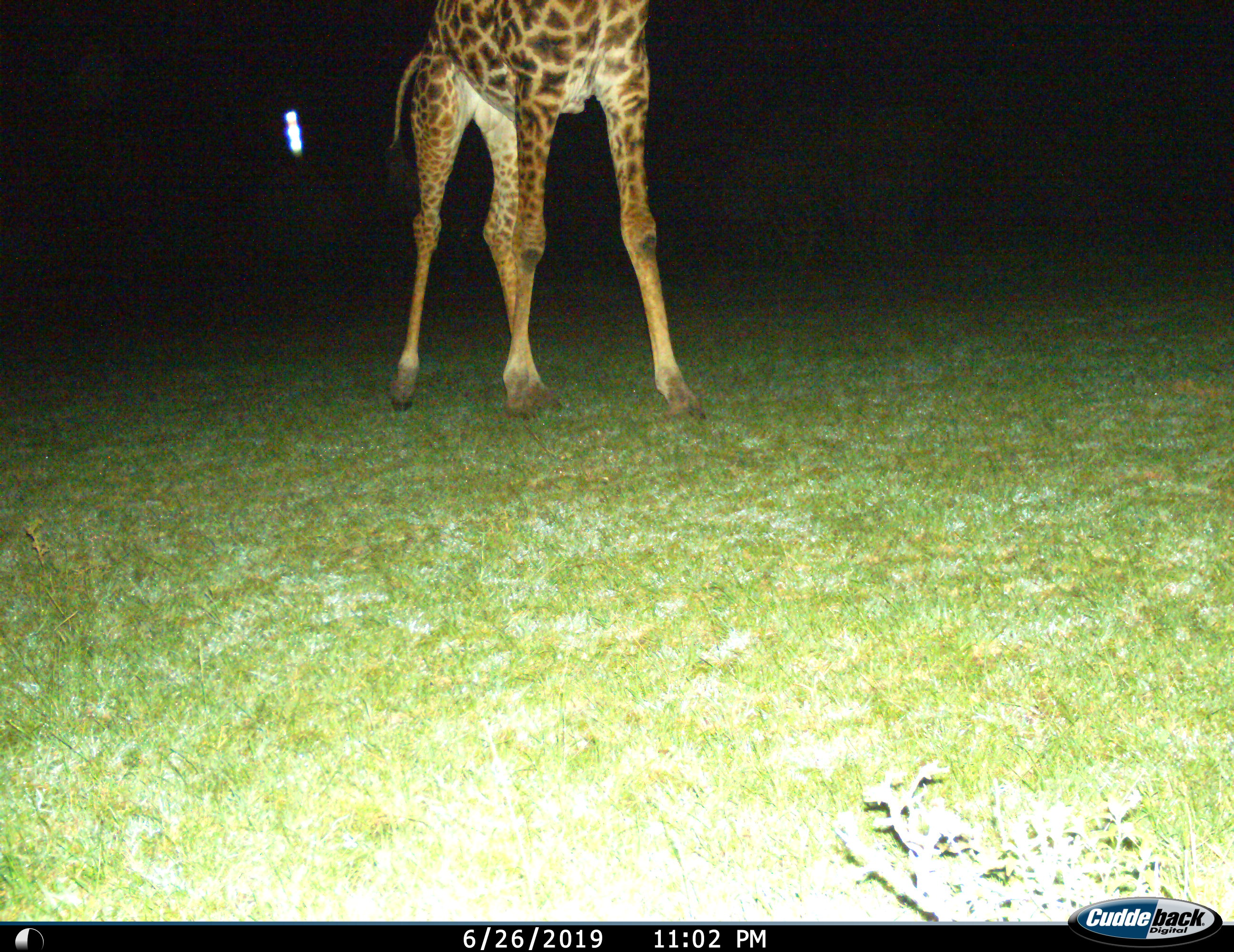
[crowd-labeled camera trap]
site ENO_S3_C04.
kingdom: Animalia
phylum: Chordata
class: Mammalia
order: Artiodactyla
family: Giraffidae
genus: Giraffa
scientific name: Giraffa camelopardalis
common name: giraffe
Giraffe (Giraffa camelopardalis), count 1. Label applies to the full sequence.